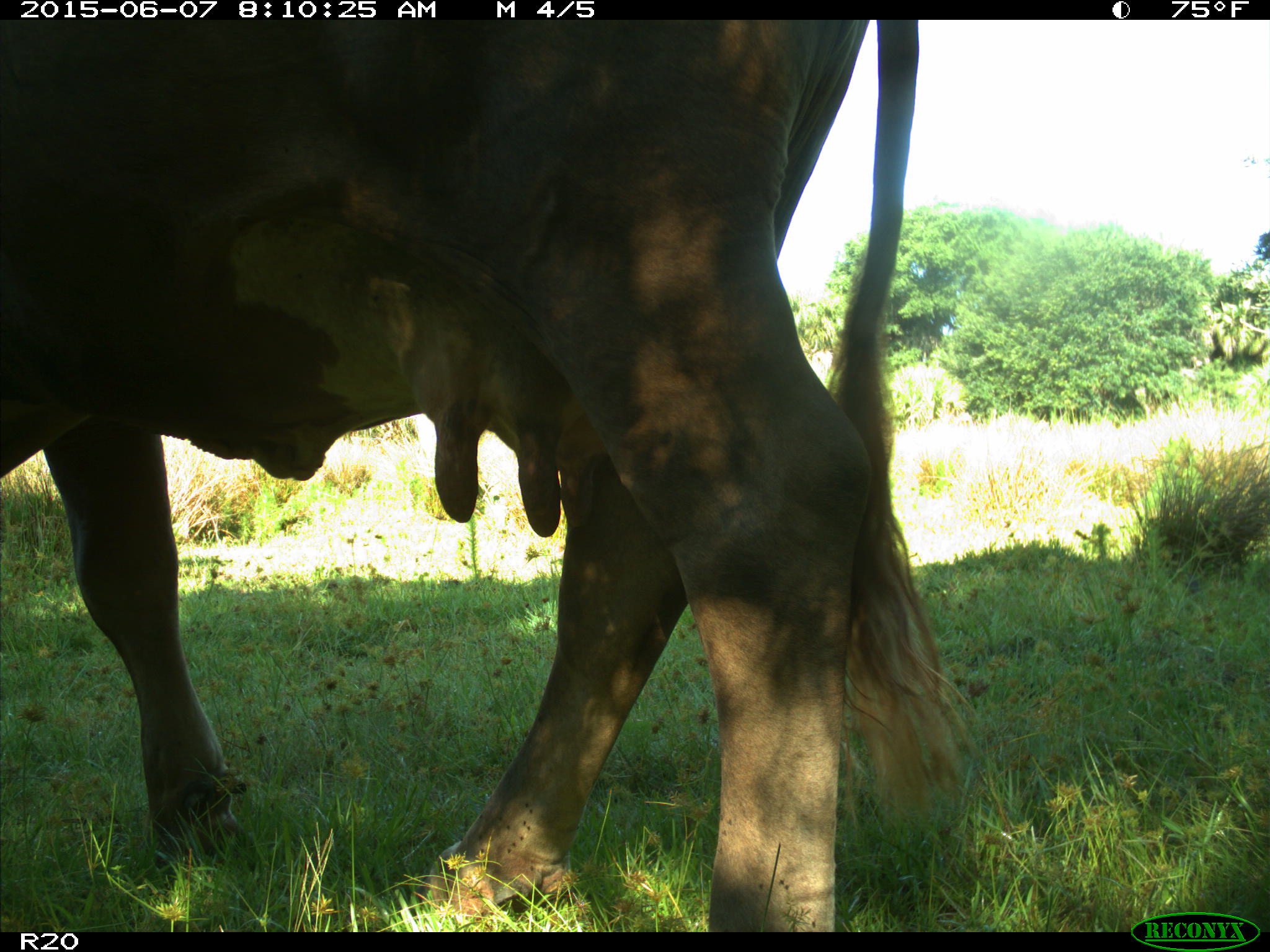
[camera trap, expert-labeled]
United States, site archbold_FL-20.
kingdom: Animalia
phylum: Chordata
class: Mammalia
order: Artiodactyla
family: Bovidae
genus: Bos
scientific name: Bos taurus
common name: domestic cow